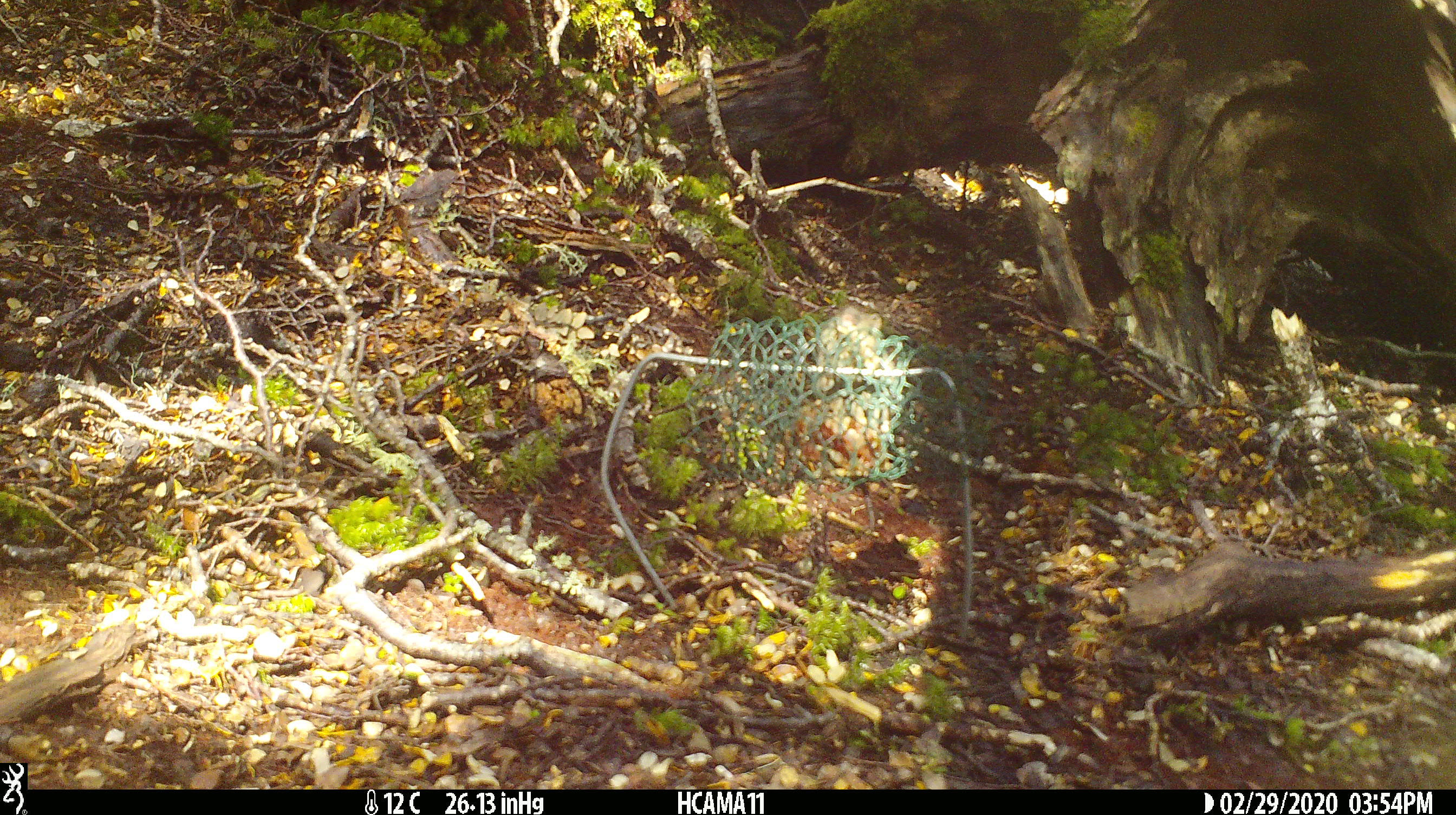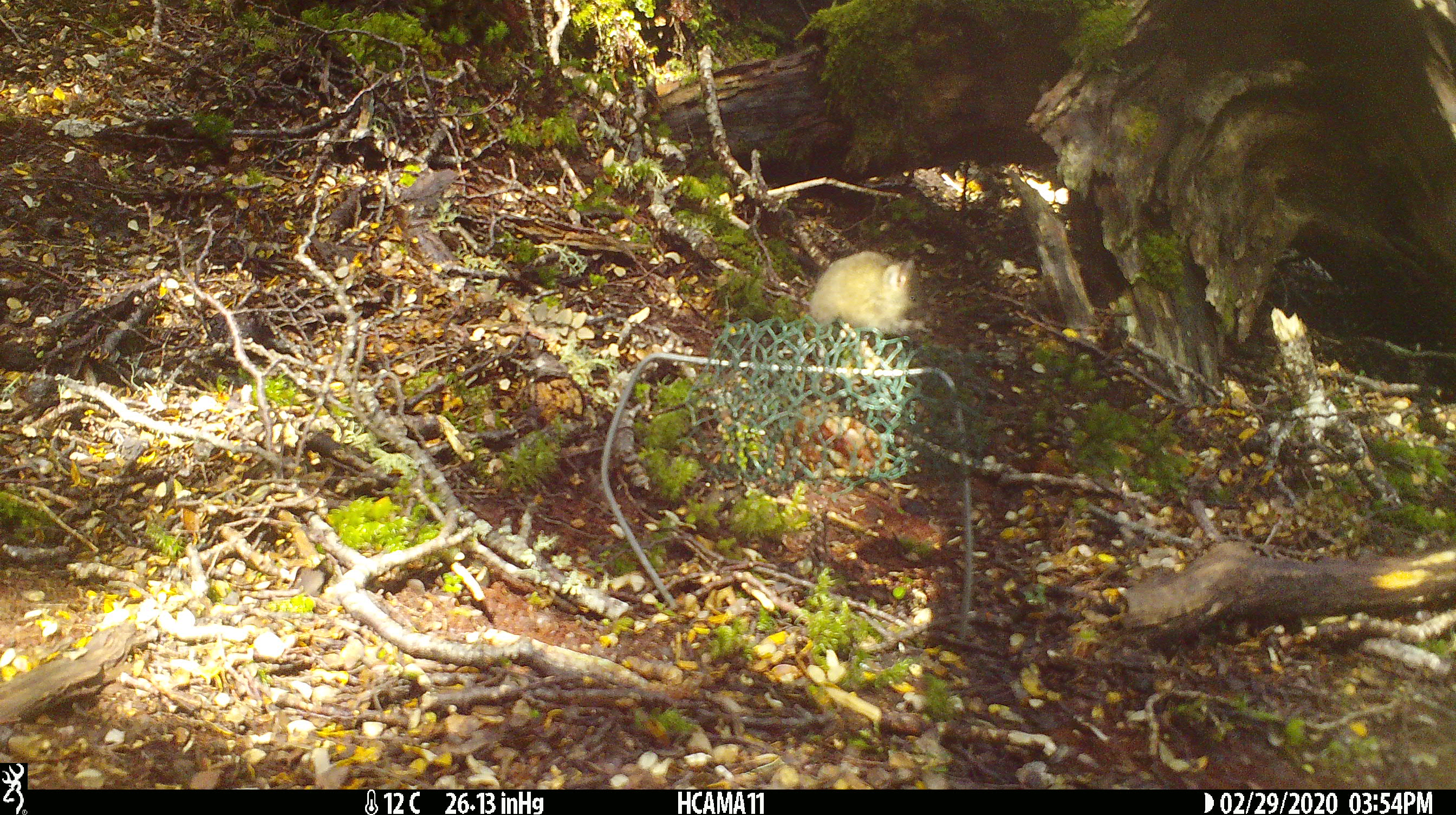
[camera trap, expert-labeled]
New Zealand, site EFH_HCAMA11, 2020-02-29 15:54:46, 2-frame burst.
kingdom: Animalia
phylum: Chordata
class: Mammalia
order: Rodentia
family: Muridae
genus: Mus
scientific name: Mus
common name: mouse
Mouse (Mus).